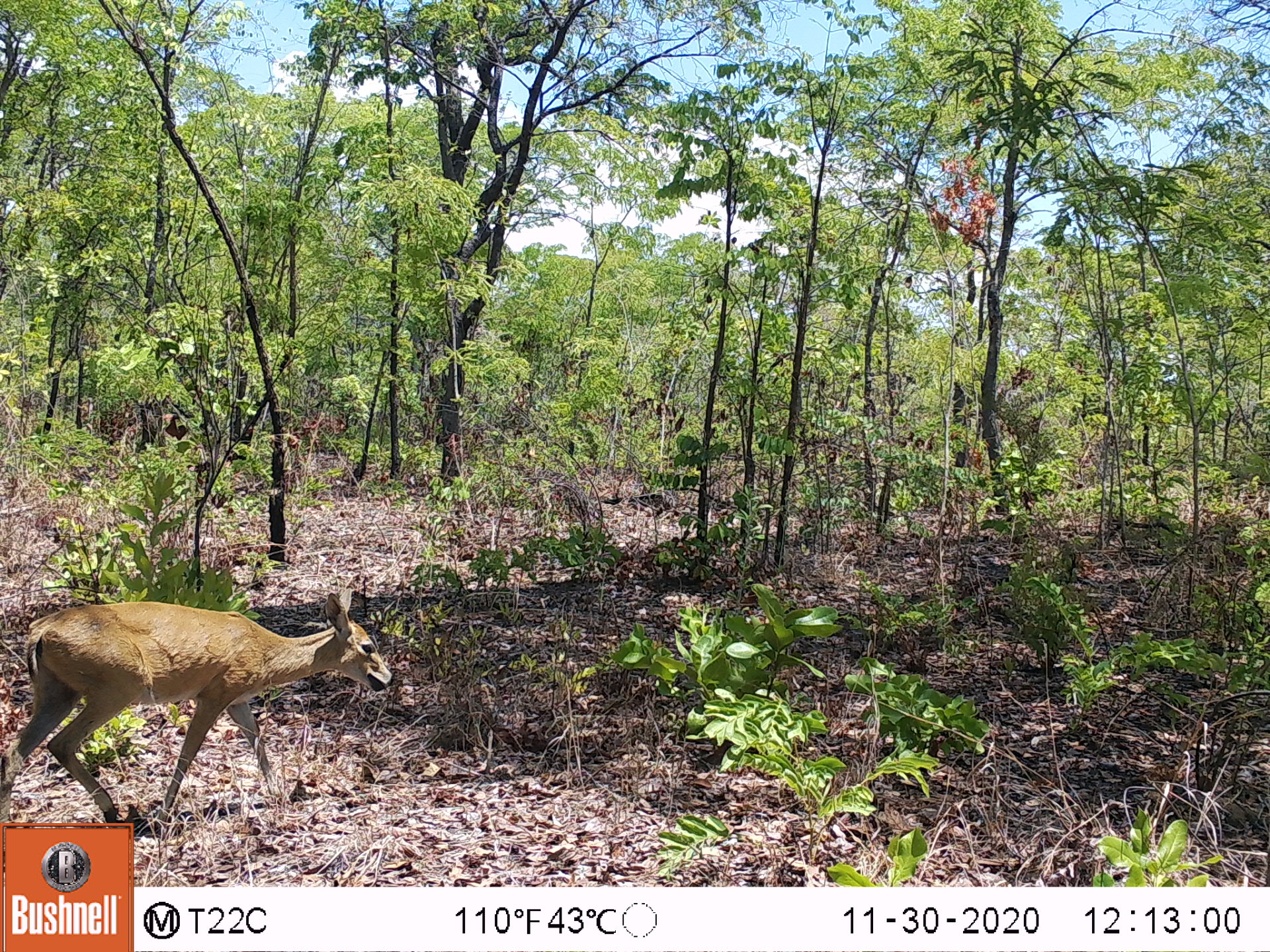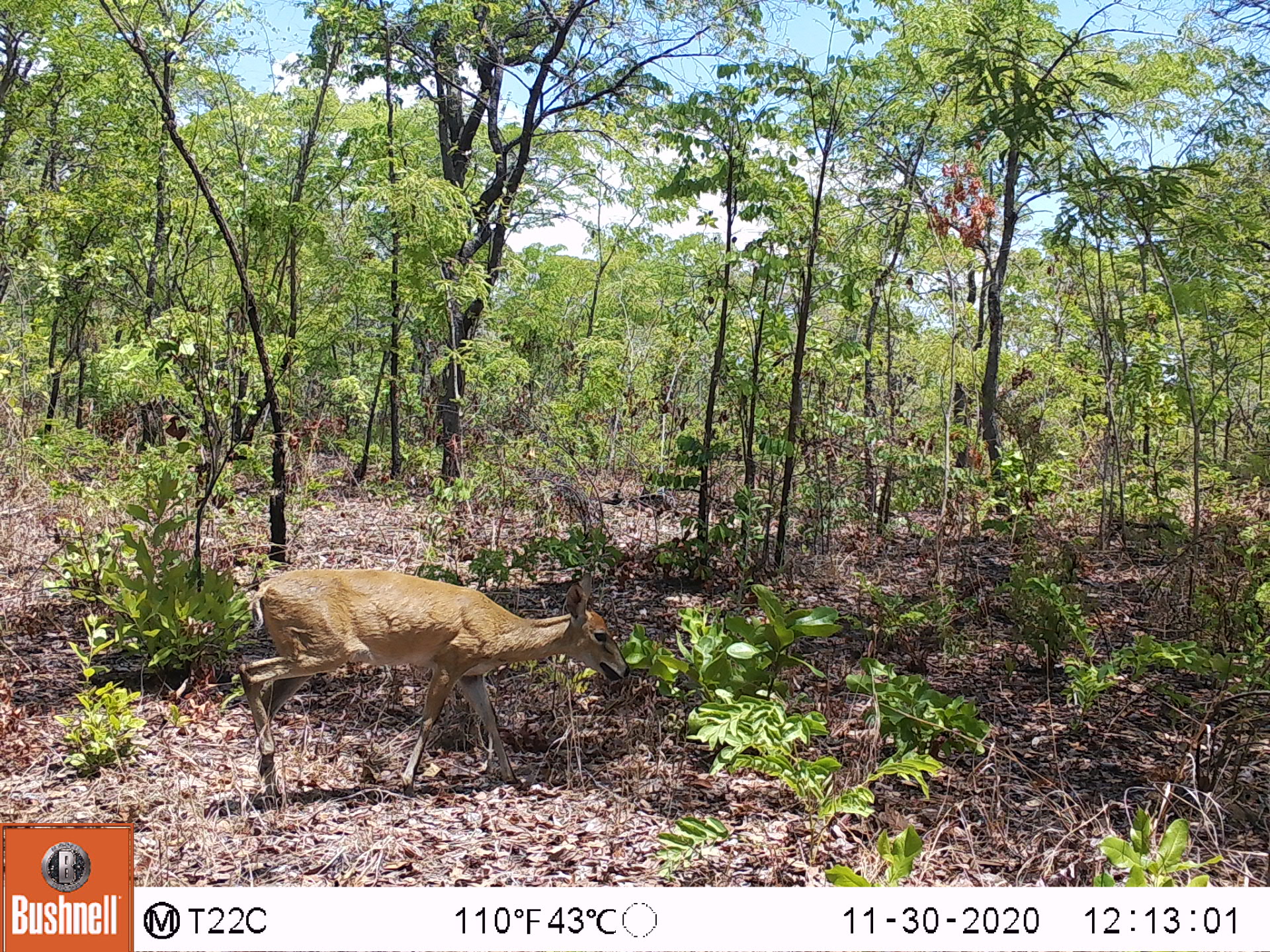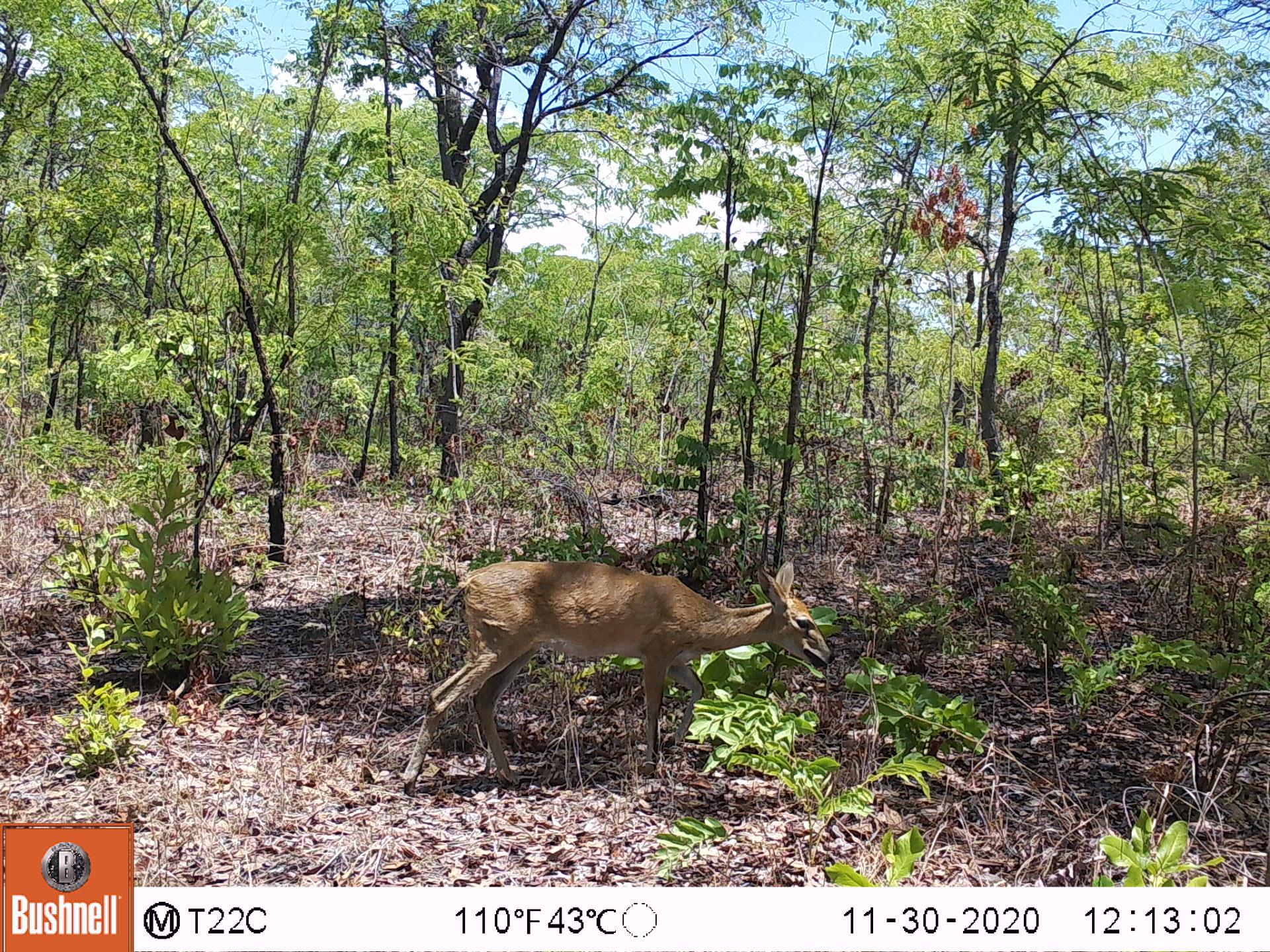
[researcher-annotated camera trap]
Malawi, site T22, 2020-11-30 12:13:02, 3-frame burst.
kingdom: Animalia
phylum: Chordata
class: Mammalia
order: Artiodactyla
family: Bovidae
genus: Sylvicapra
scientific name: Sylvicapra grimmia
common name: common duiker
Common duiker (Sylvicapra grimmia), count 1.